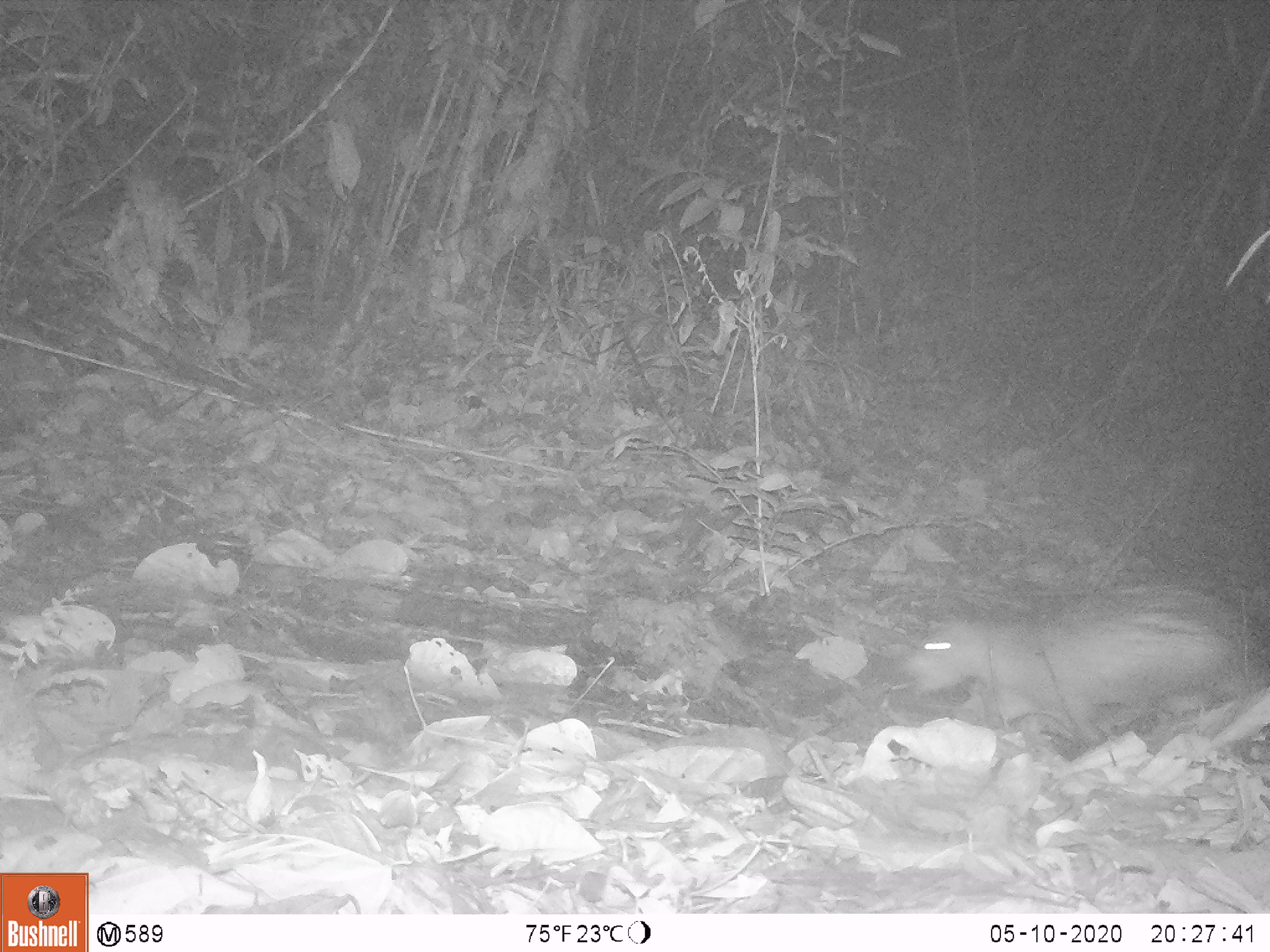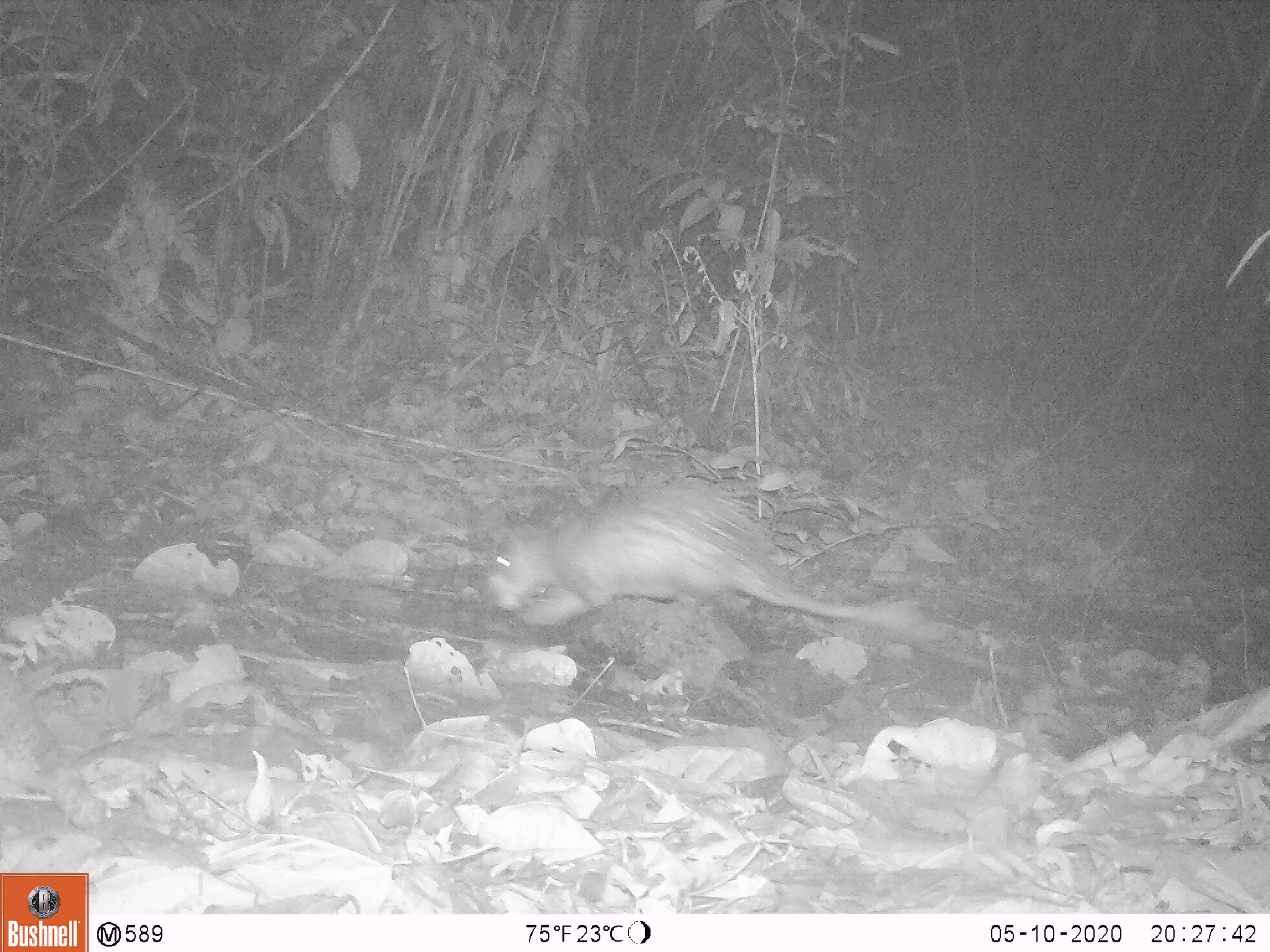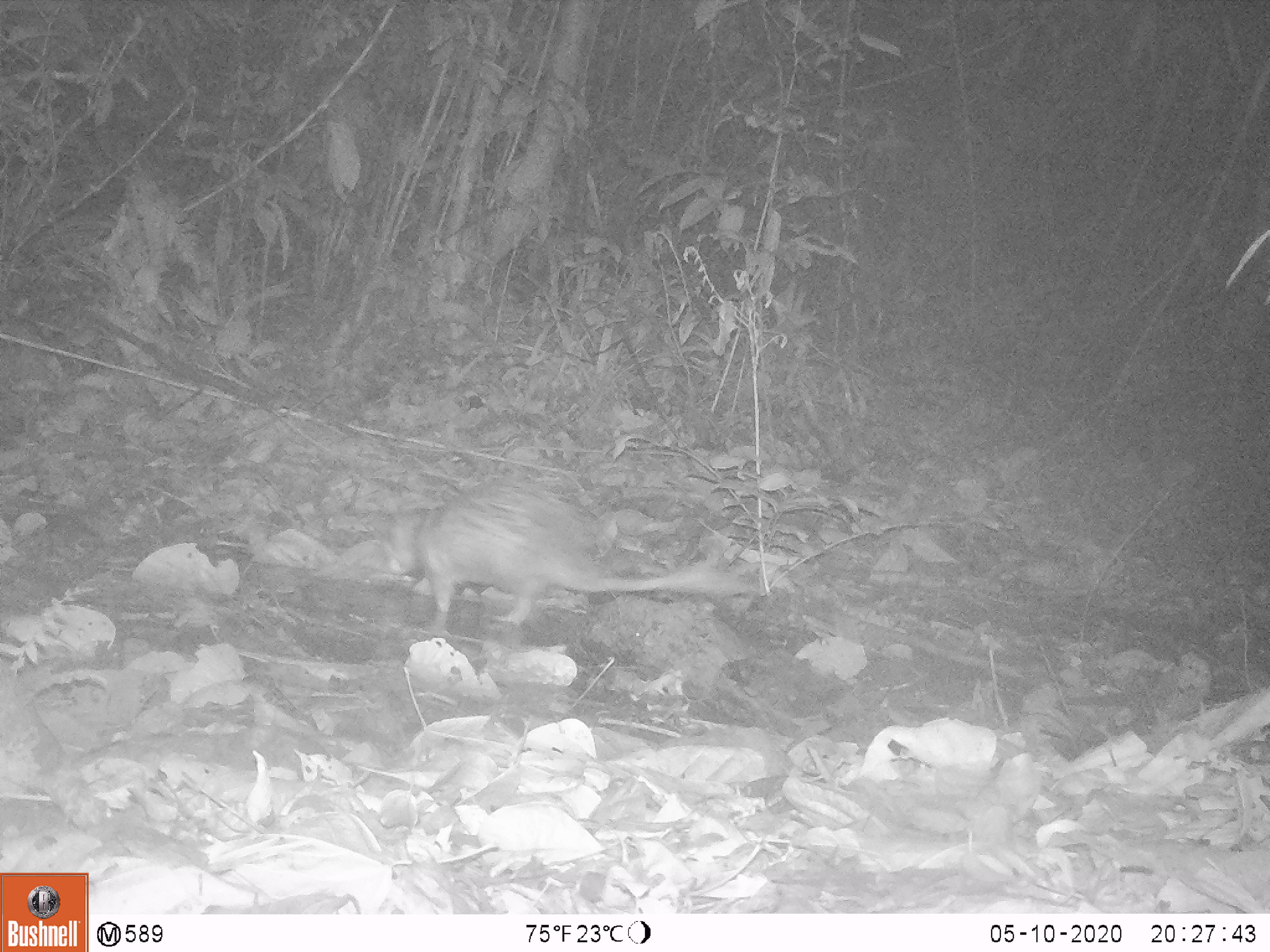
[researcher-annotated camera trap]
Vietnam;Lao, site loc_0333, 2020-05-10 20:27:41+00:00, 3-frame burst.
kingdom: Animalia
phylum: Chordata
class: Mammalia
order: Rodentia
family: Hystricidae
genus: Atherurus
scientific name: Atherurus macrourus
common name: asiatic brush-tailed porcupine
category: asiatic brush tailed porcupine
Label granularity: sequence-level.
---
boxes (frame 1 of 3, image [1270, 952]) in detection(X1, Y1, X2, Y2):
asiatic brush tailed porcupine: detection(908, 582, 1270, 772)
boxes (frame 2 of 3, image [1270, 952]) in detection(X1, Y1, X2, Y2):
asiatic brush tailed porcupine: detection(480, 466, 944, 644)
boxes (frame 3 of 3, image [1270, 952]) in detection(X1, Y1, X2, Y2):
asiatic brush tailed porcupine: detection(370, 478, 759, 644)